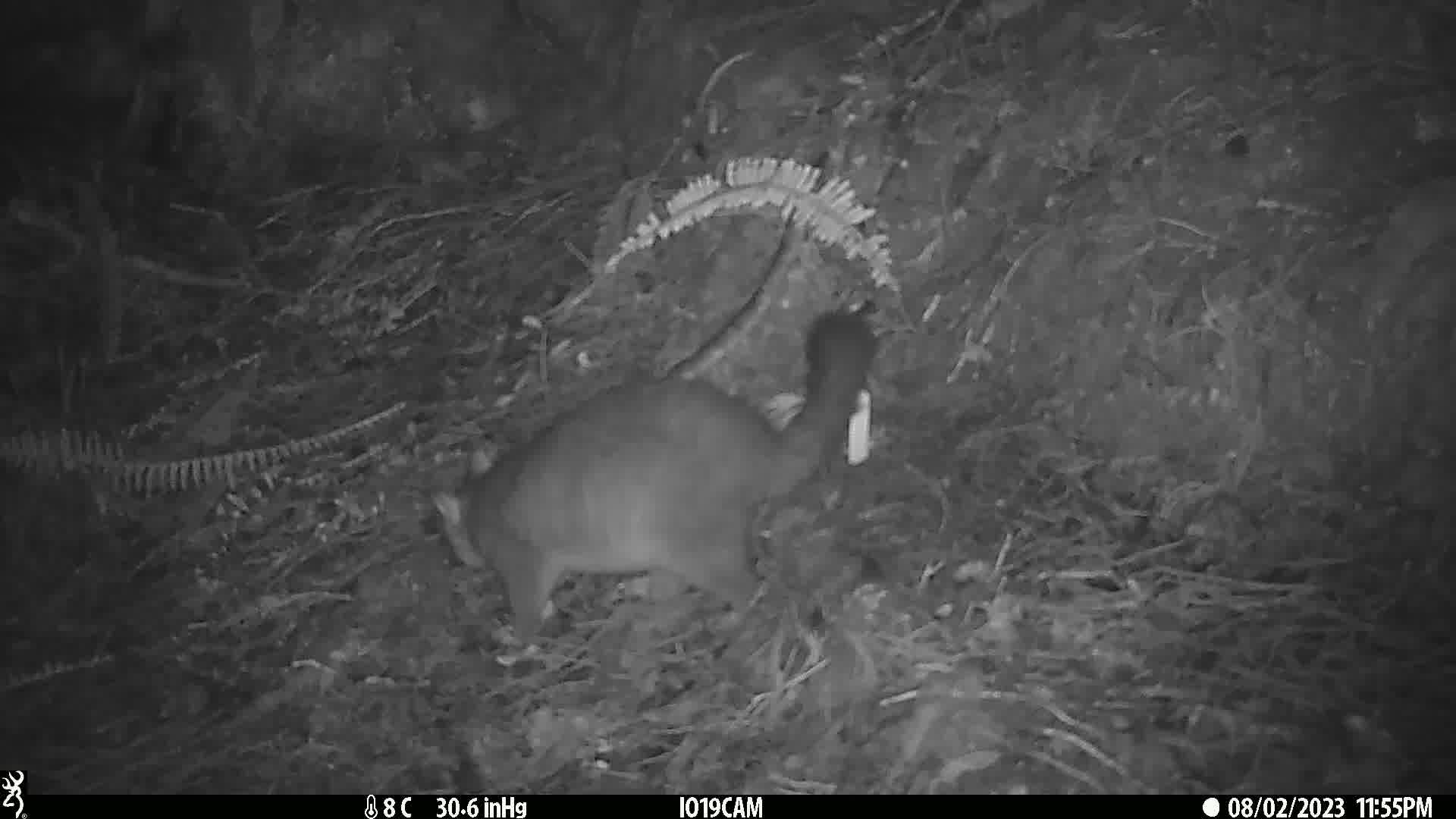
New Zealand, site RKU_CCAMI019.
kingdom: Animalia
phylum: Chordata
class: Mammalia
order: Diprotodontia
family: Phalangeridae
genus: Trichosurus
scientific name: Trichosurus vulpecula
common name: common brushtail possum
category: possum